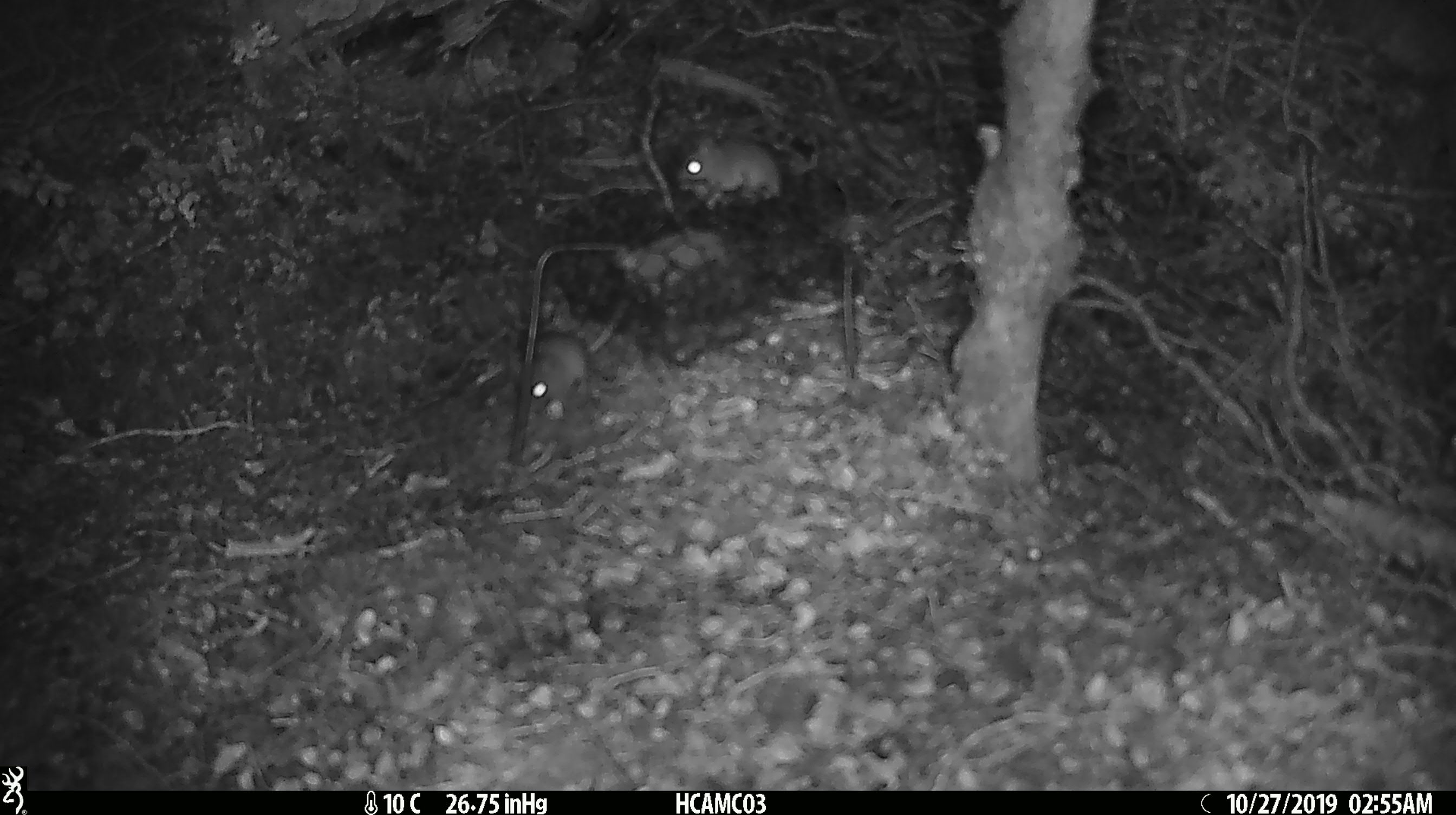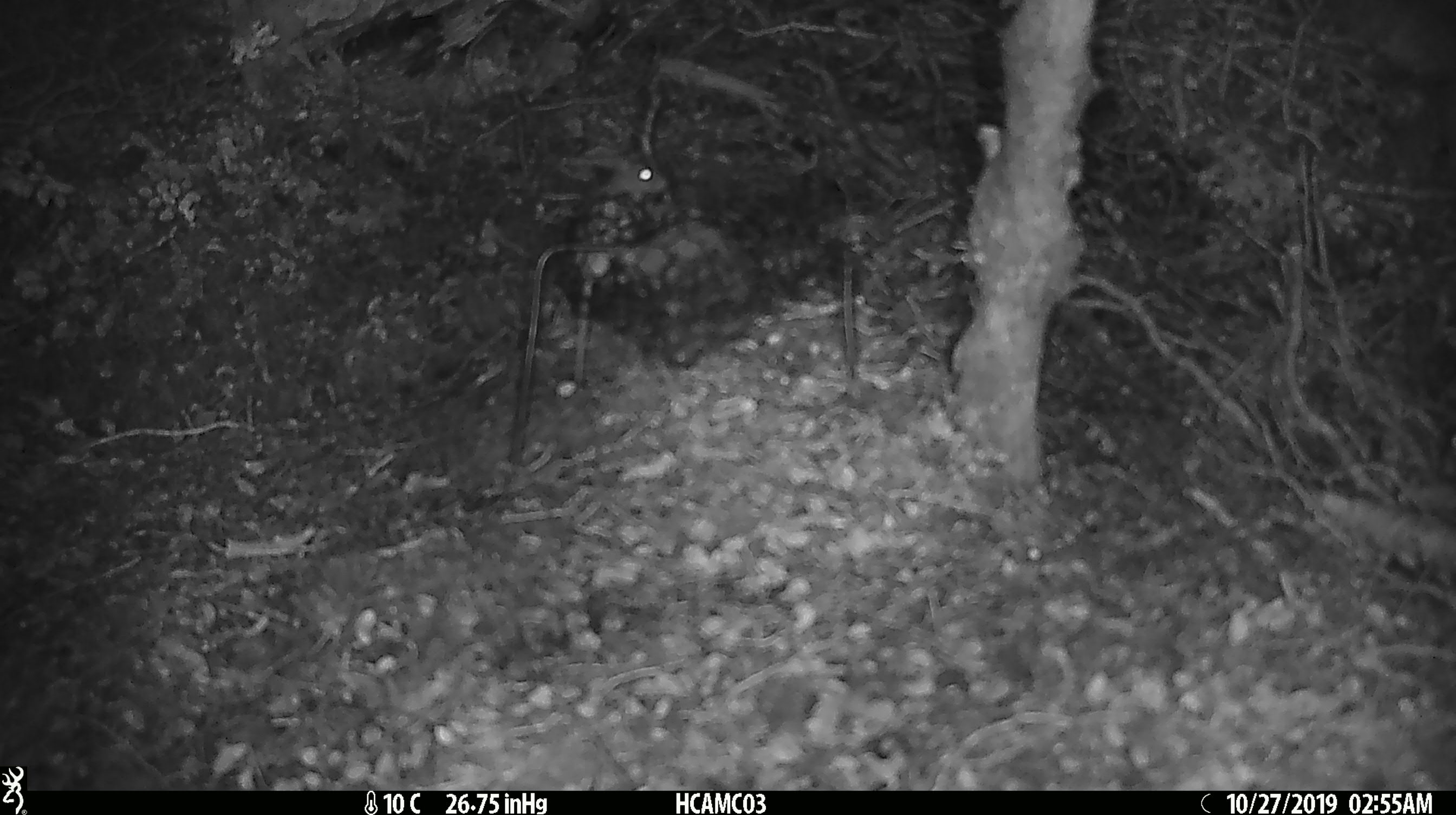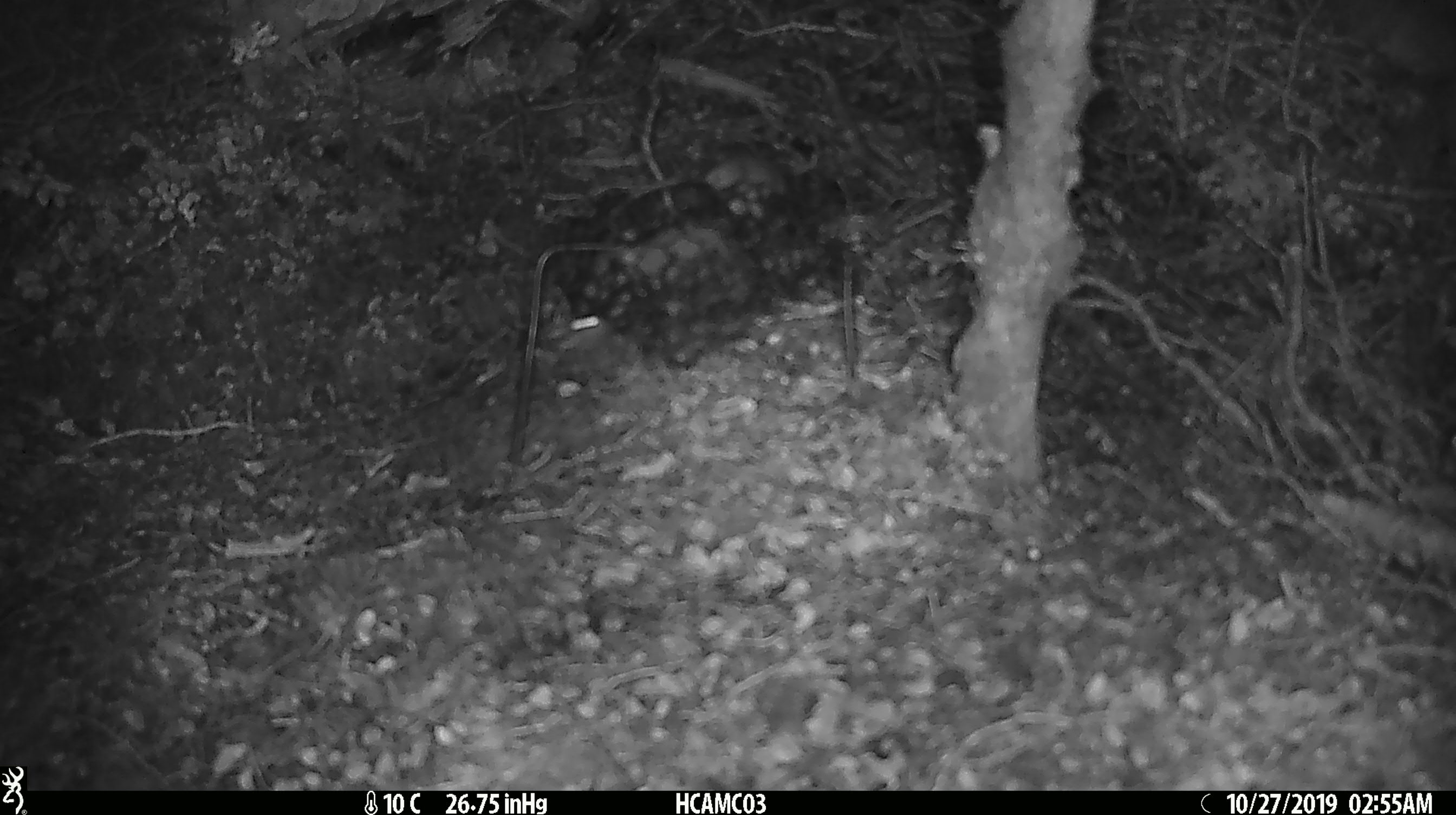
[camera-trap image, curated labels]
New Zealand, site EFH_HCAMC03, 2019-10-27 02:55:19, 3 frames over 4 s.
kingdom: Animalia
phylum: Chordata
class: Mammalia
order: Rodentia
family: Muridae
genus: Mus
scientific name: Mus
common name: mouse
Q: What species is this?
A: Mouse (Mus).